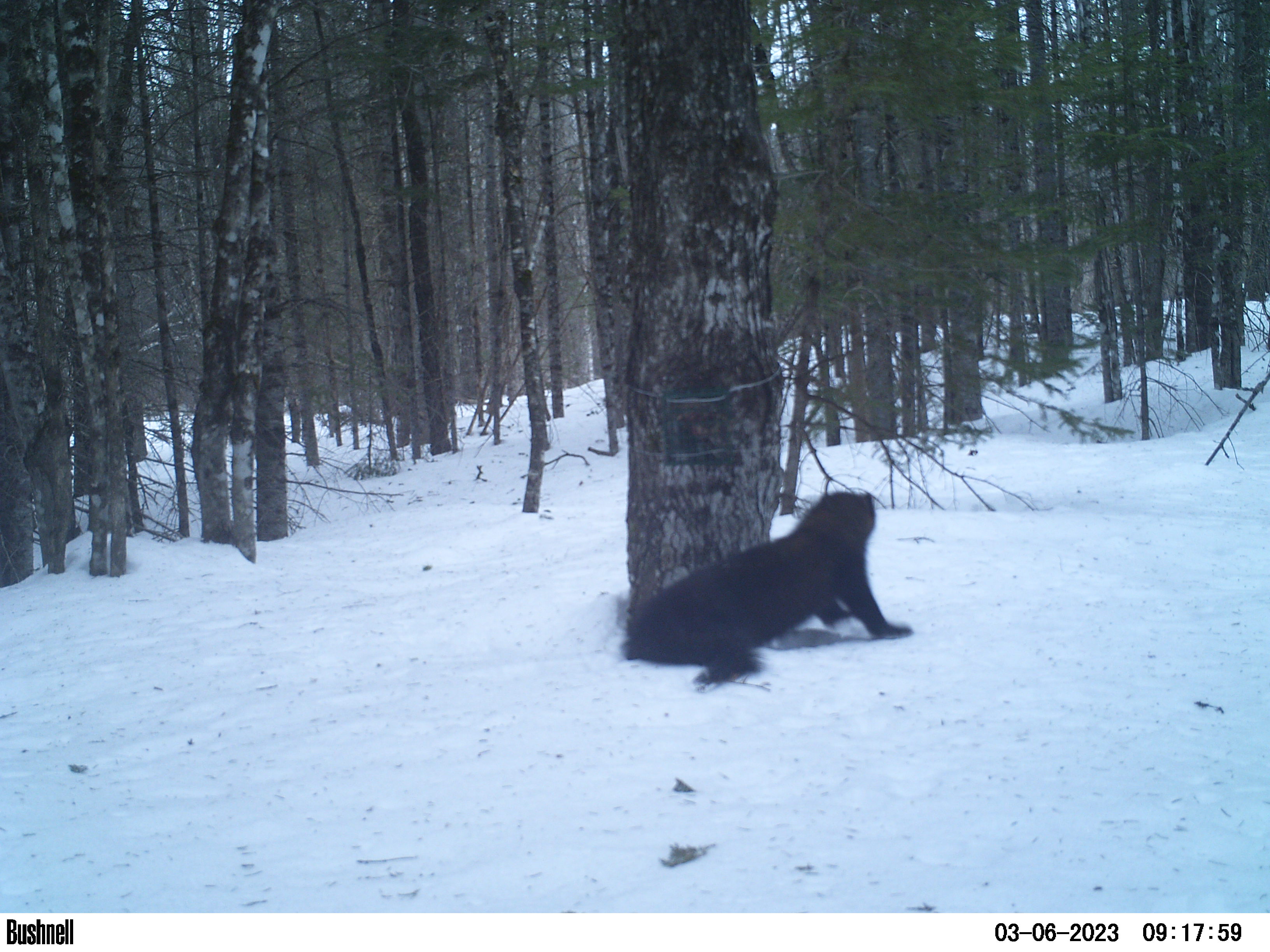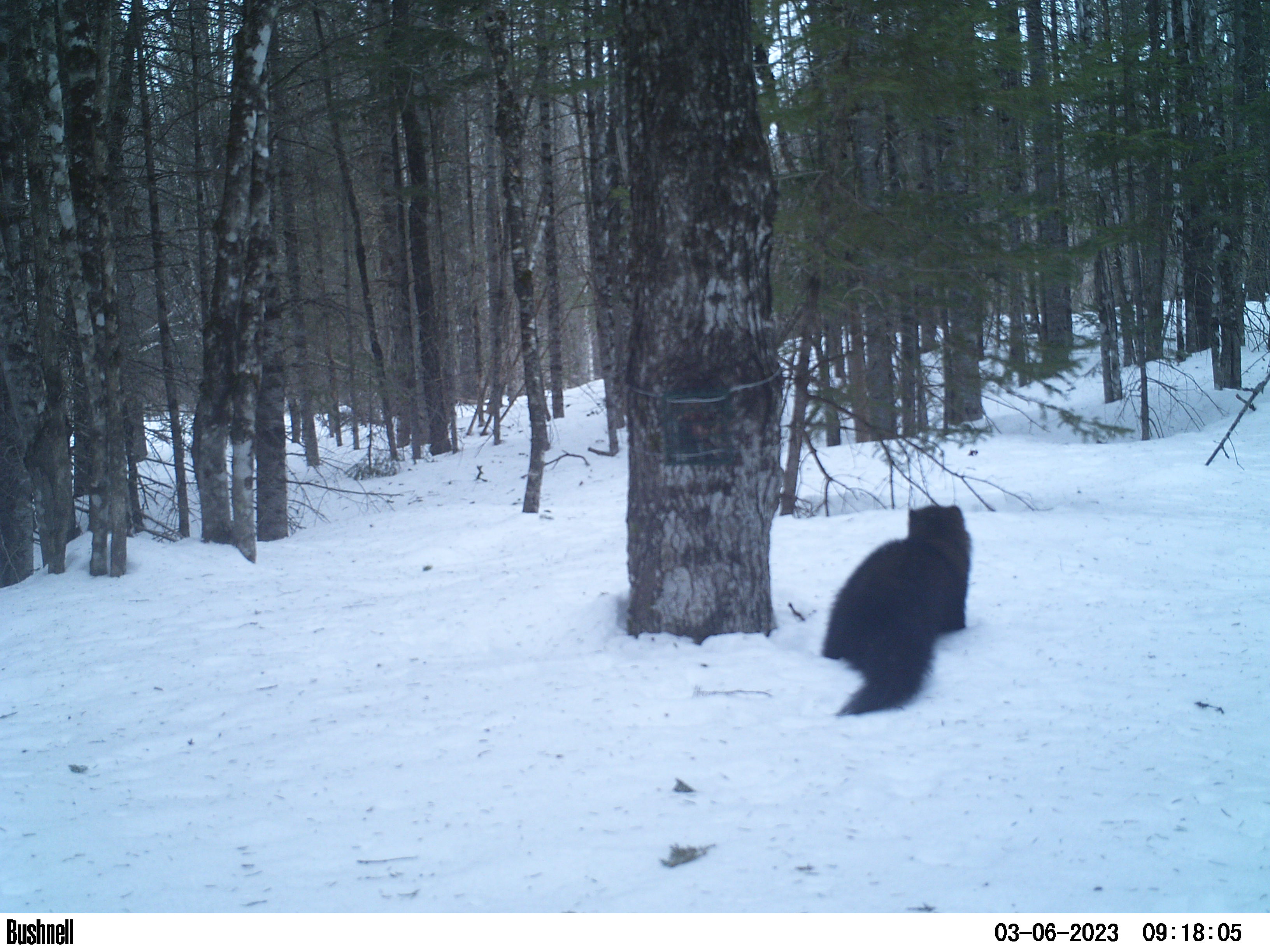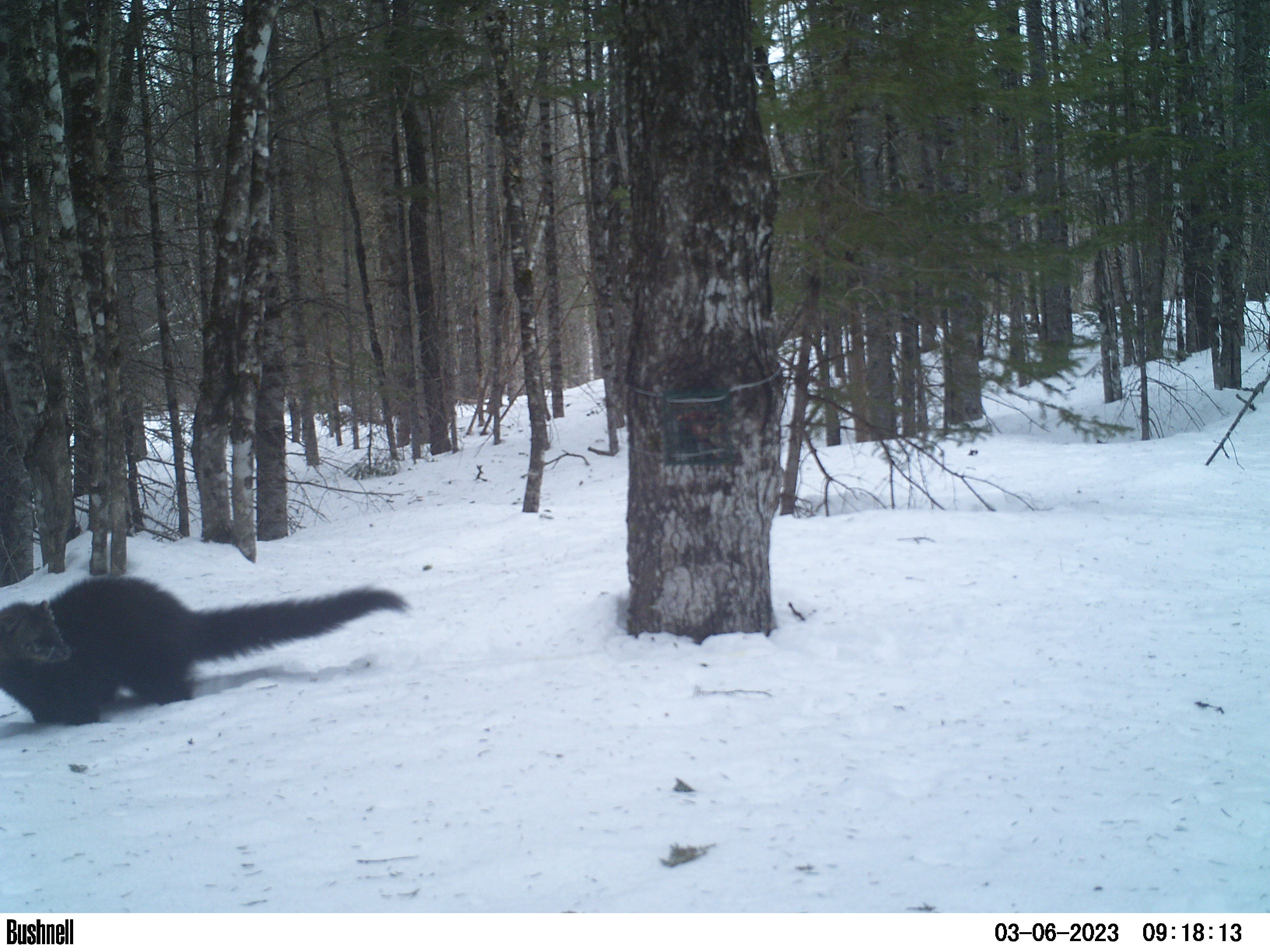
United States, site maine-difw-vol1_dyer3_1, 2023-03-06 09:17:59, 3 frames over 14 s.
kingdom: Animalia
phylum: Chordata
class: Mammalia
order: Carnivora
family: Mustelidae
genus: Pekania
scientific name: Pekania pennanti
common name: fisher